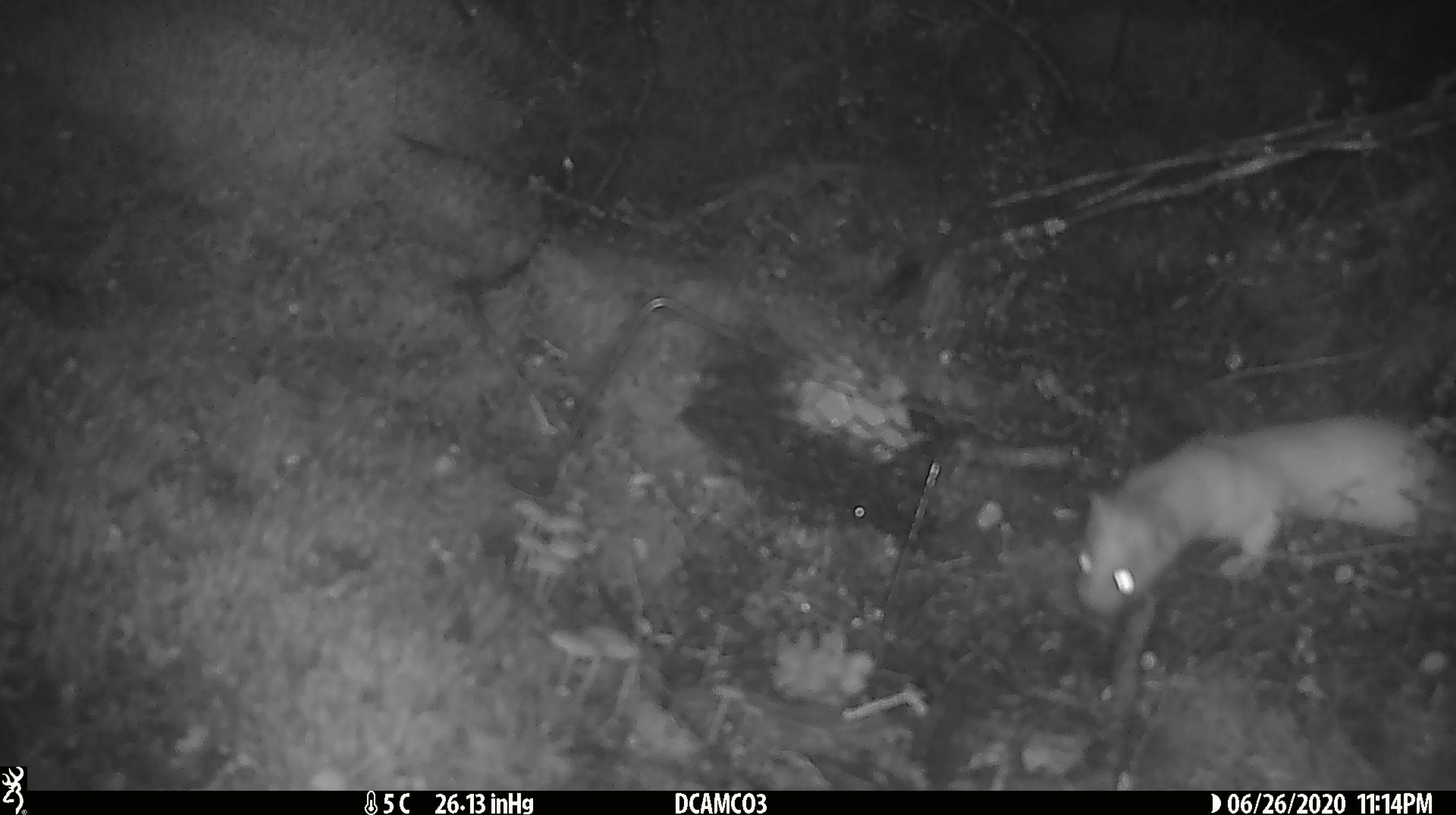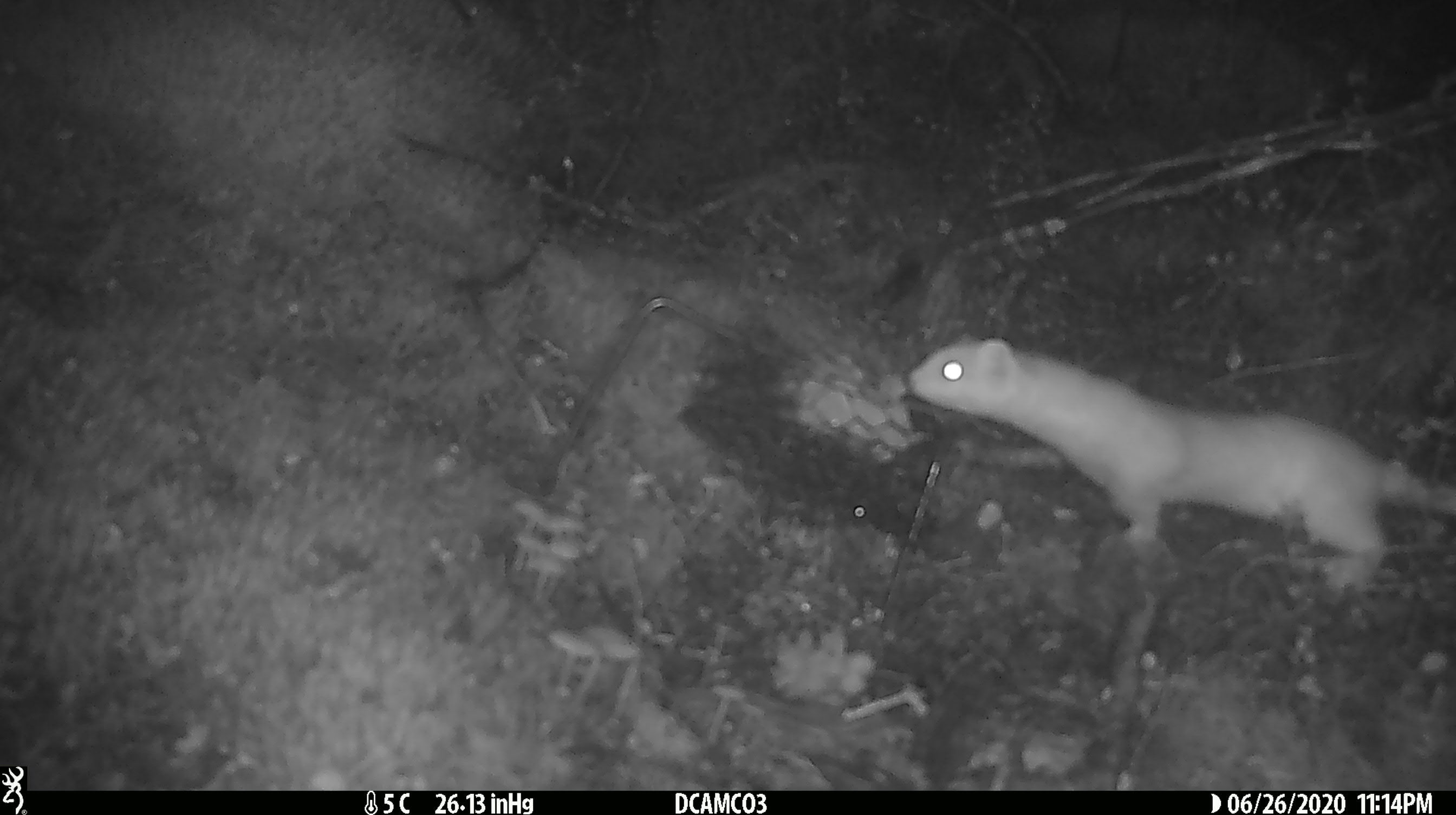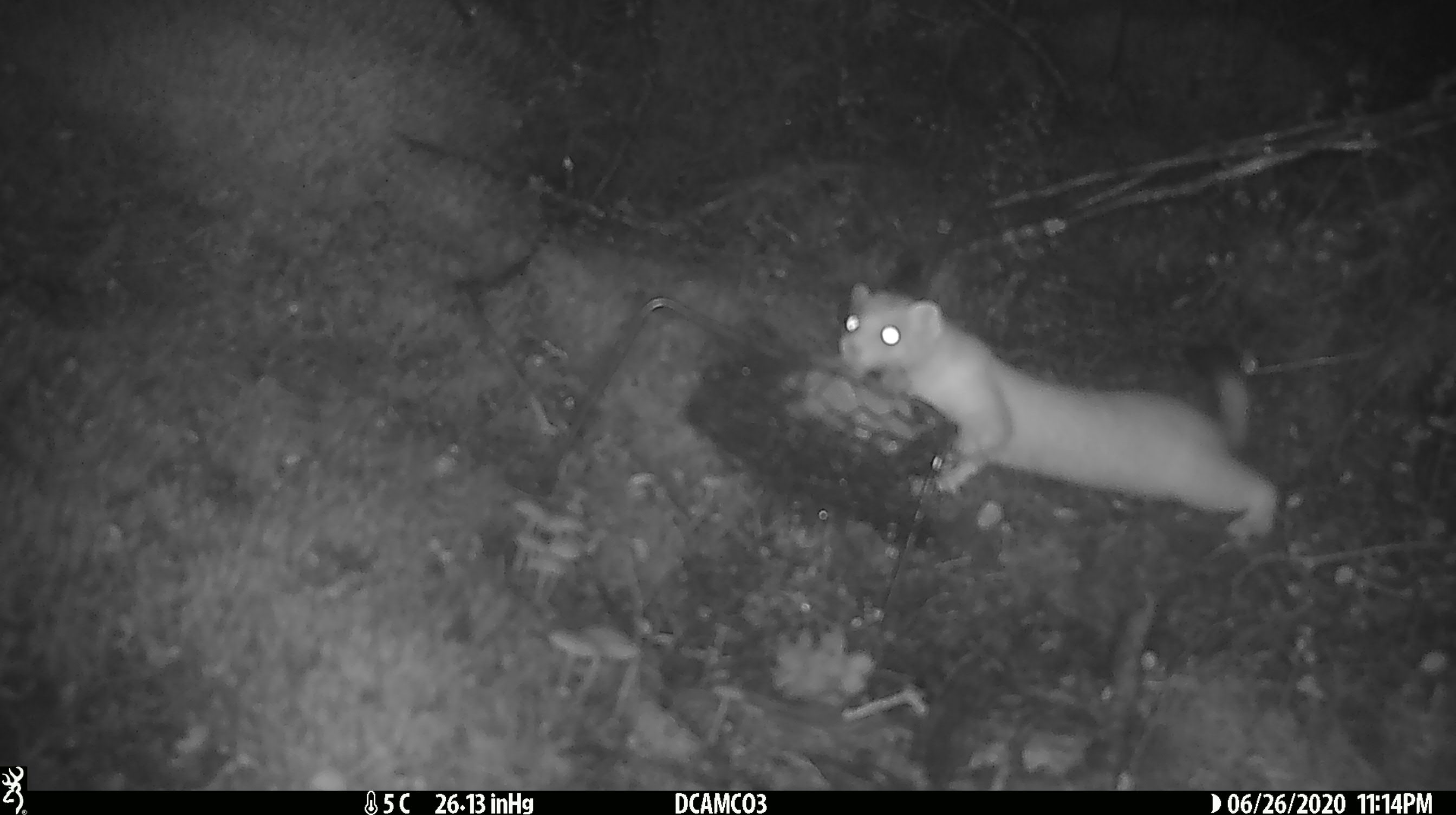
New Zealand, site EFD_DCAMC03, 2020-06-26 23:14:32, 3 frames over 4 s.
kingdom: Animalia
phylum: Chordata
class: Mammalia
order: Carnivora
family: Mustelidae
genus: Mustela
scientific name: Mustela erminea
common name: stoat